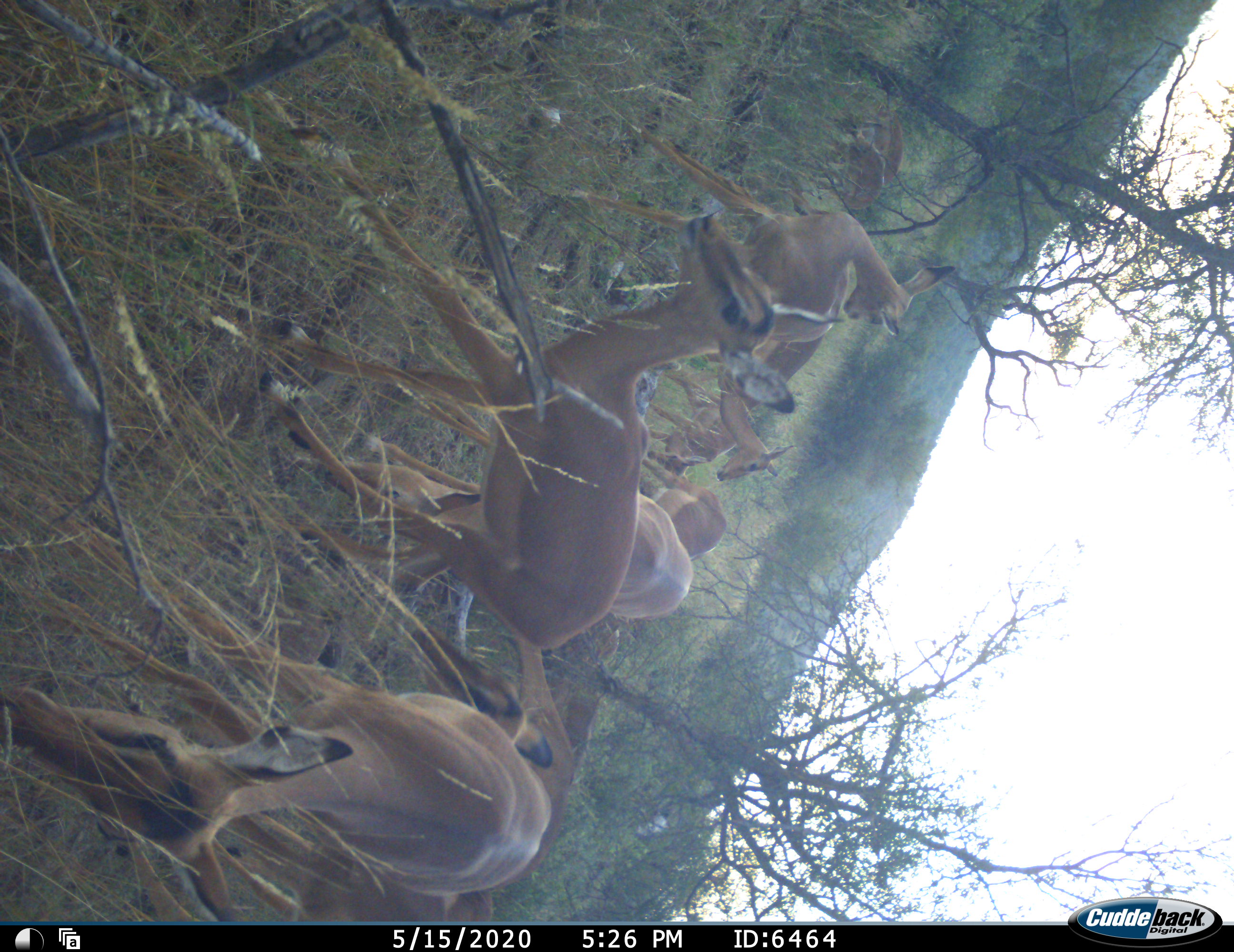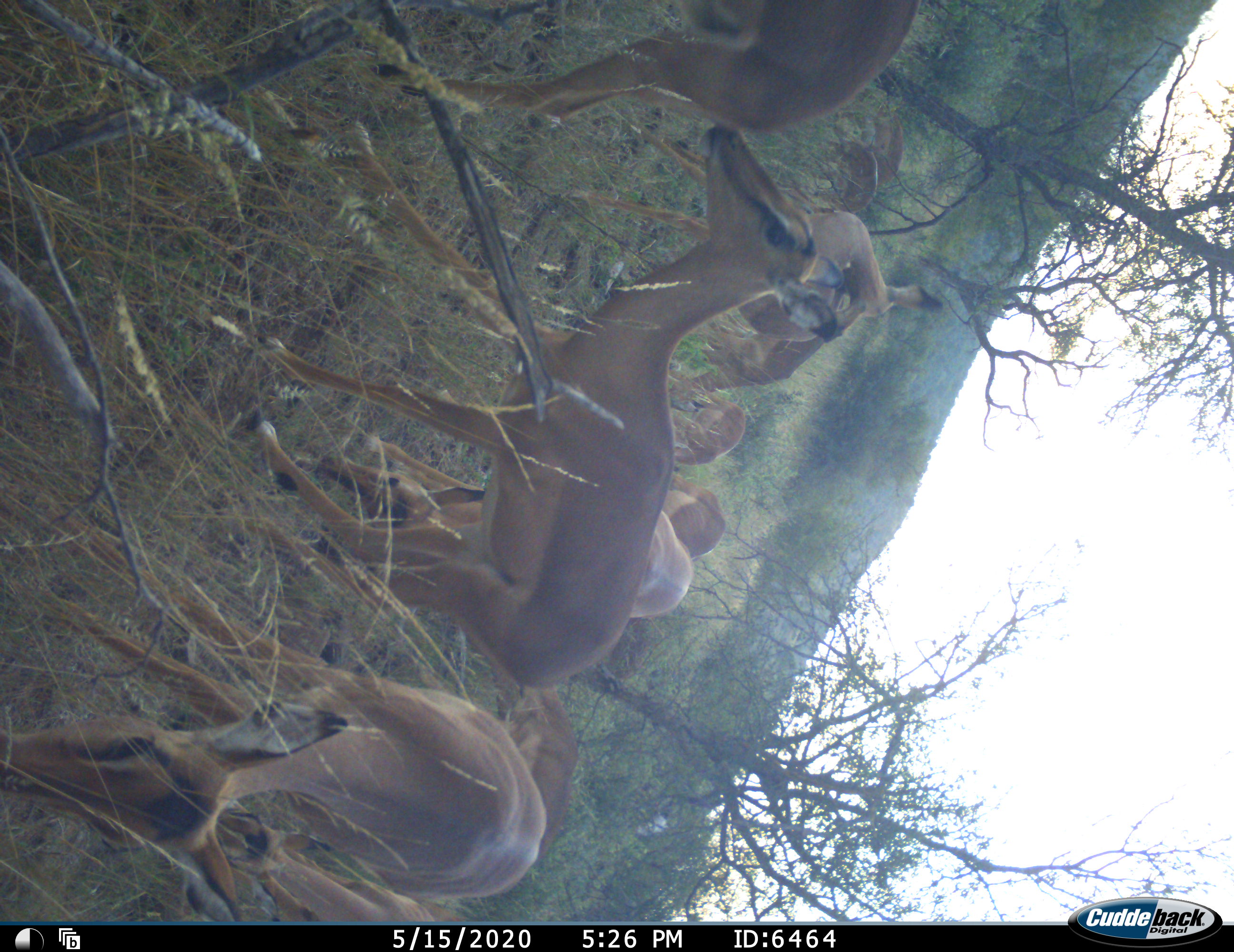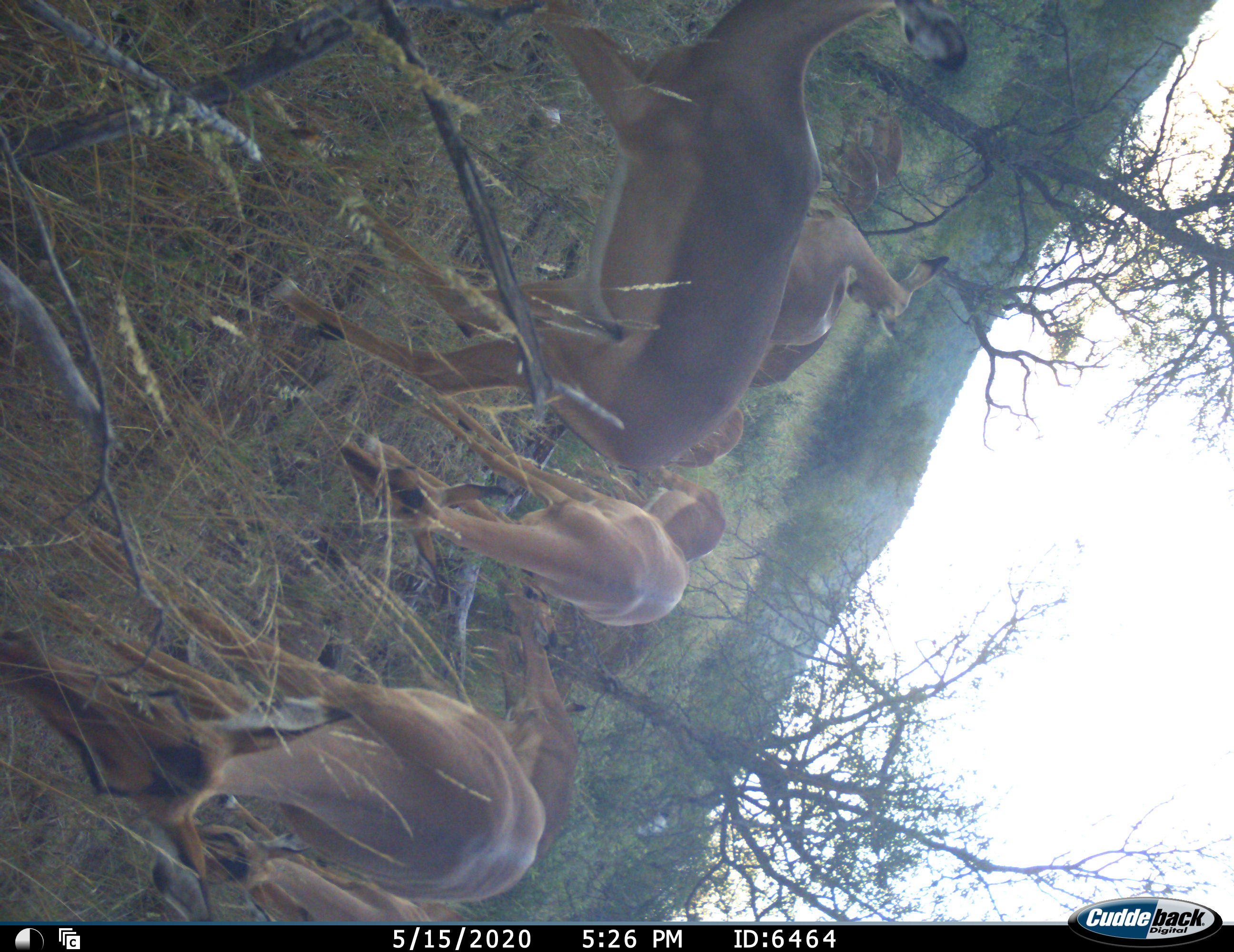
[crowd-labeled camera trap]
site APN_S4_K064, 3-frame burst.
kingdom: Animalia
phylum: Chordata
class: Mammalia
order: Artiodactyla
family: Bovidae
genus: Aepyceros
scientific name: Aepyceros melampus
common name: impala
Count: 11-50.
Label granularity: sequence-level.